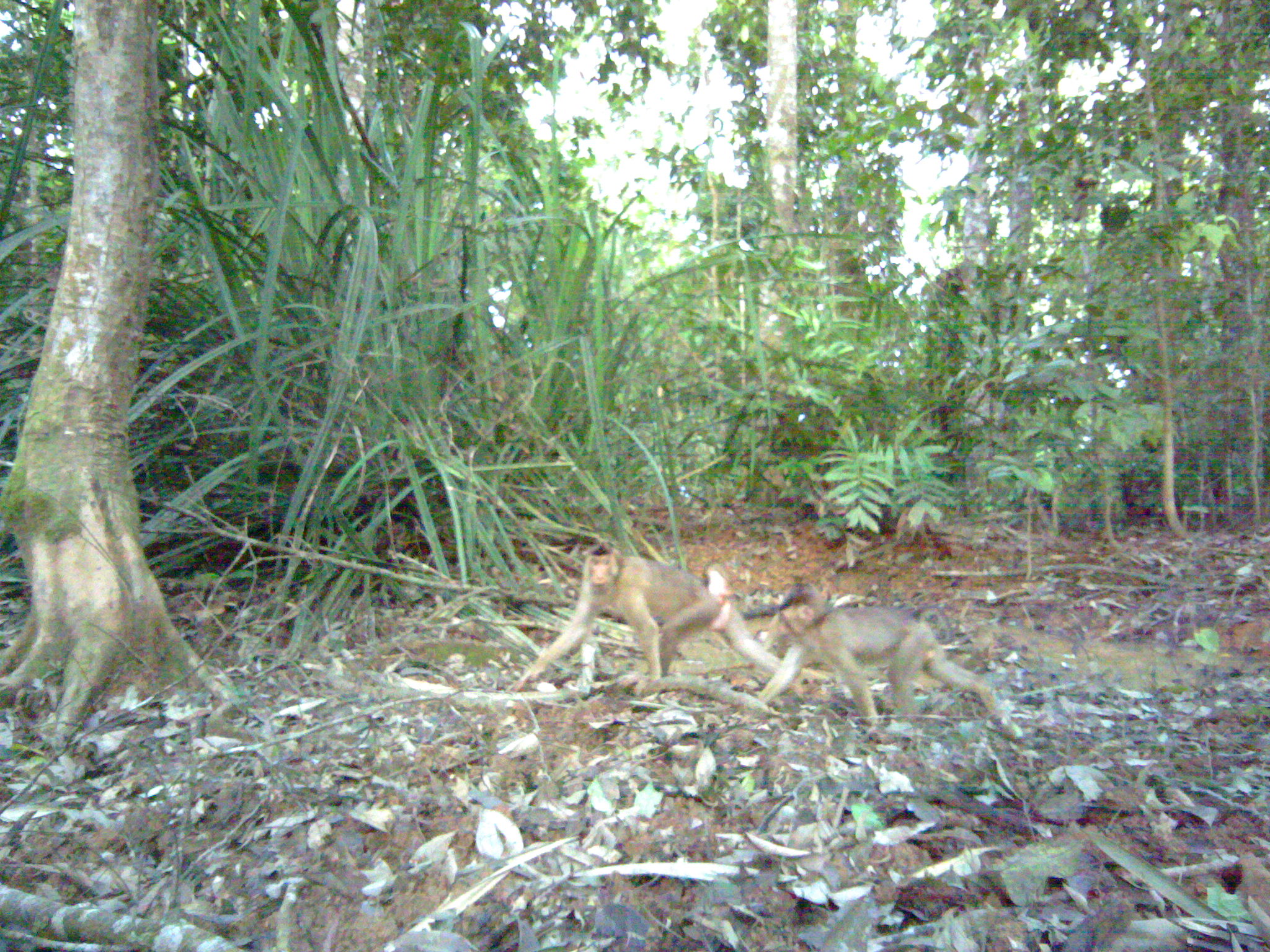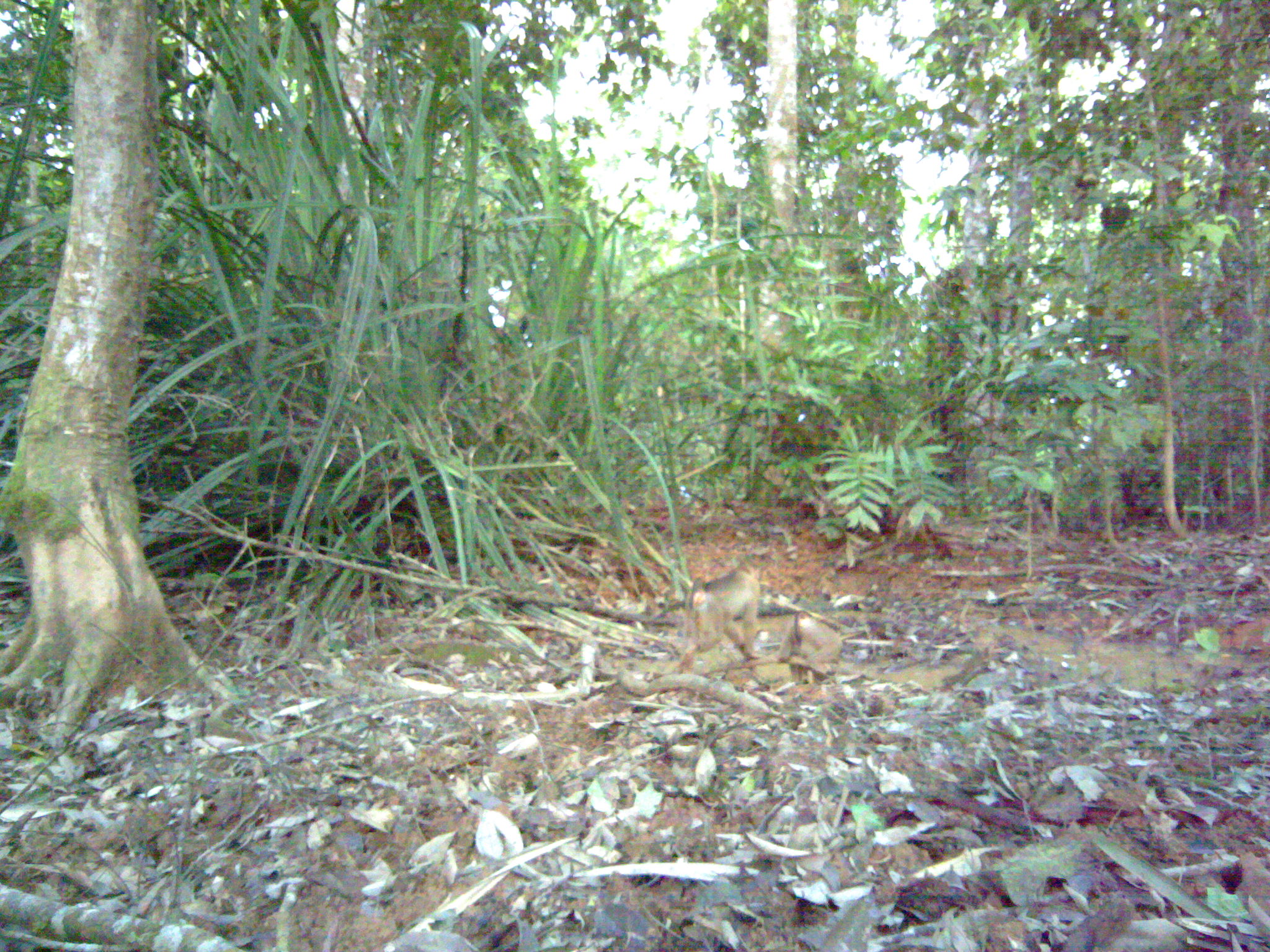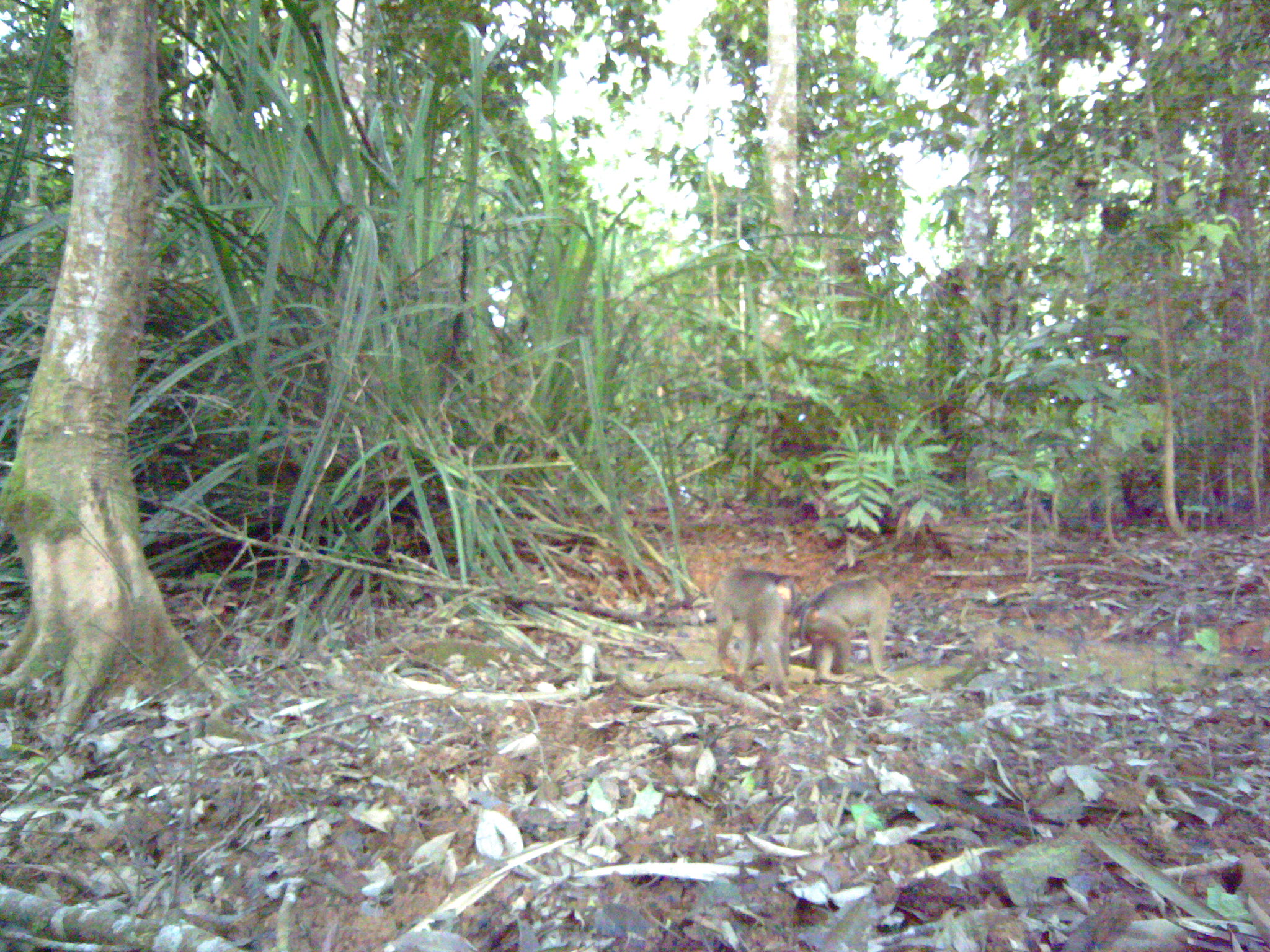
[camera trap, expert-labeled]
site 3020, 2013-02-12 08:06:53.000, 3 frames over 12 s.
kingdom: Animalia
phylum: Chordata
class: Mammalia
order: Primates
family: Cercopithecidae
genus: Macaca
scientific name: Macaca nemestrina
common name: southern pig-tailed macaque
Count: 2.